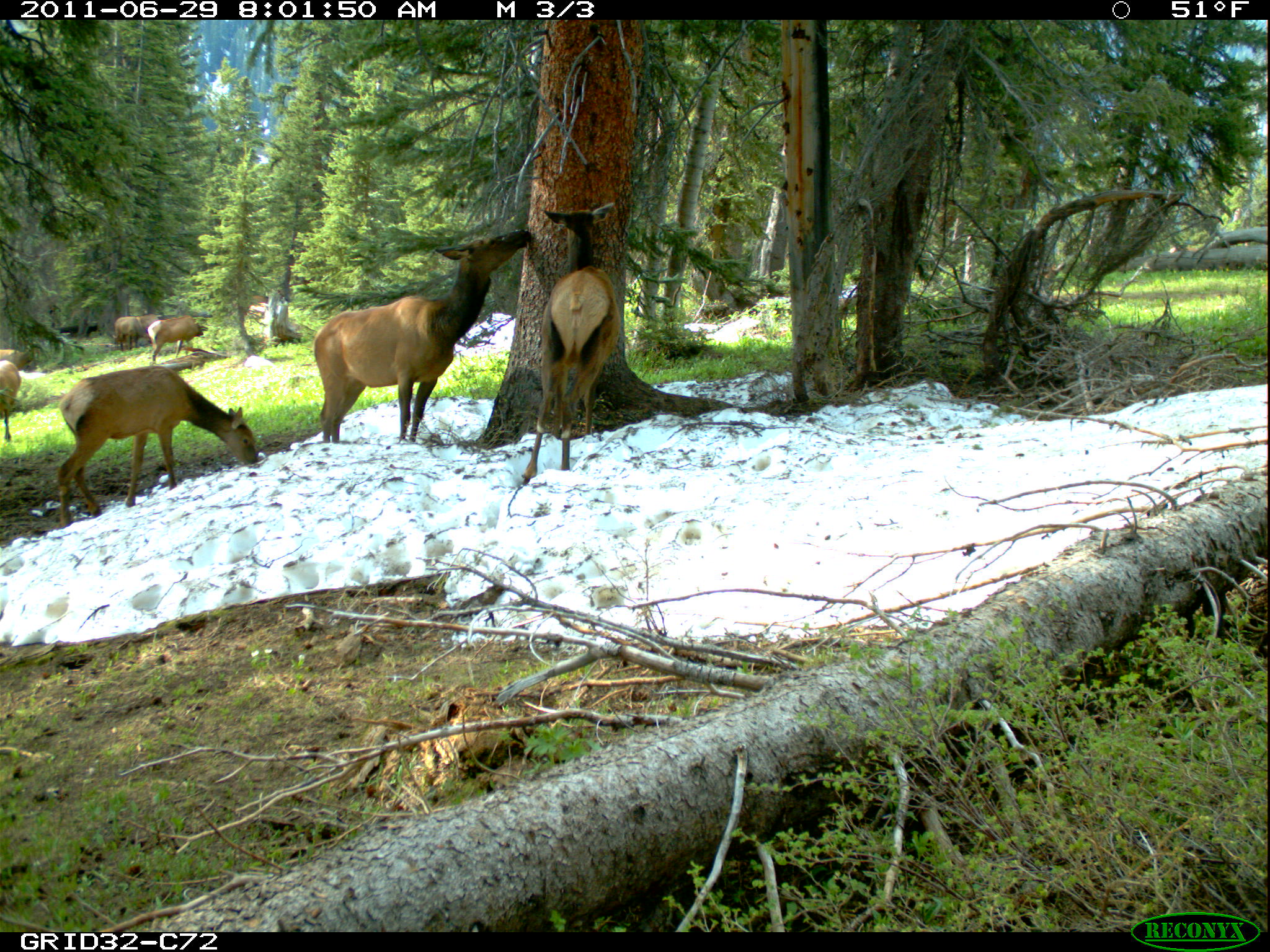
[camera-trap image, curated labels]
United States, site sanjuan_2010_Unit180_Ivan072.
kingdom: Animalia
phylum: Chordata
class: Mammalia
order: Artiodactyla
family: Cervidae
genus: Cervus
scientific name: Cervus elaphus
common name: red deer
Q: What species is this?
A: Cervus elaphus (red deer).